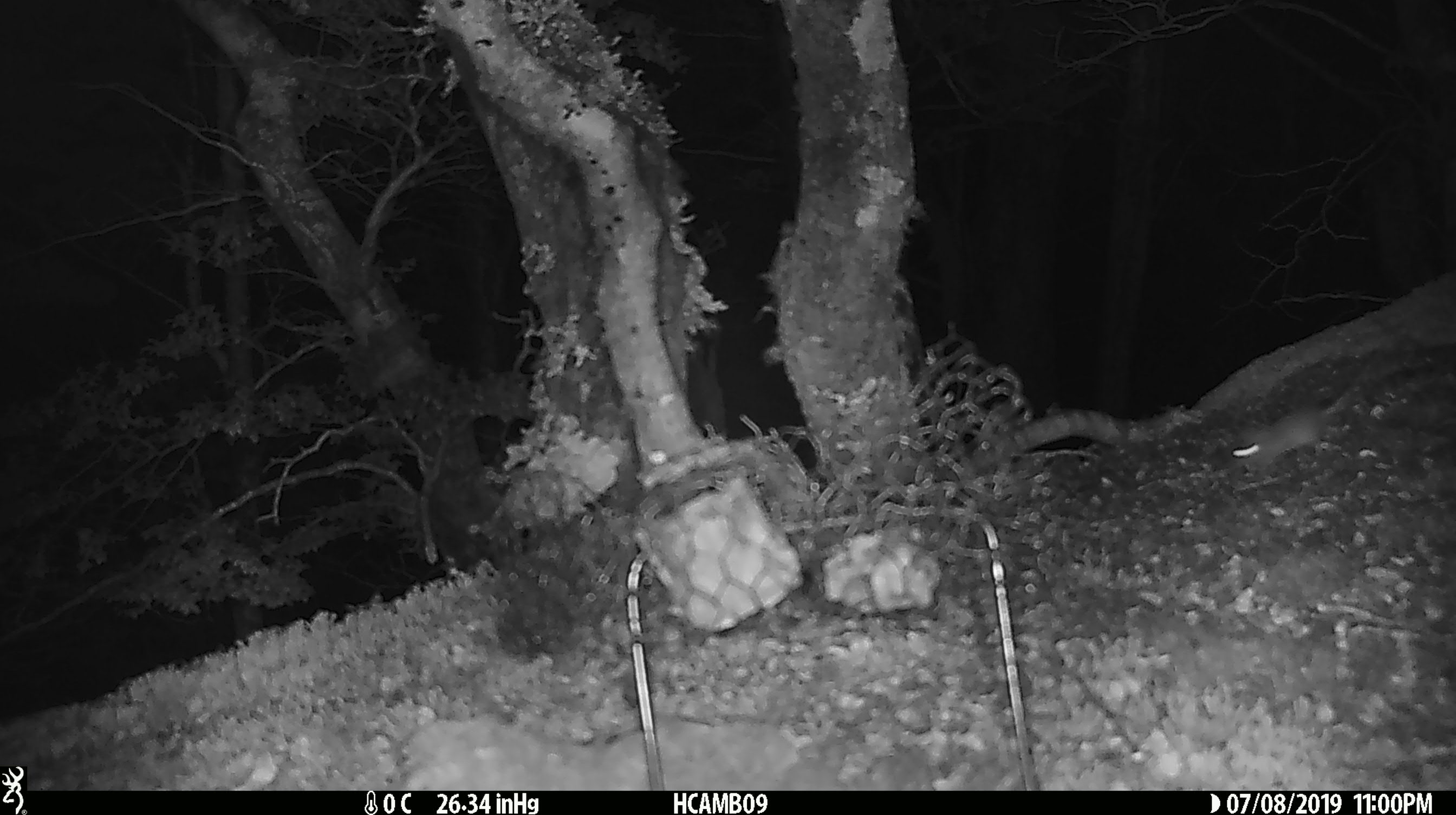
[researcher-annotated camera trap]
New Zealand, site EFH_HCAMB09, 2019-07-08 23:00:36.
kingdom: Animalia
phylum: Chordata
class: Mammalia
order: Rodentia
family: Muridae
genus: Mus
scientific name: Mus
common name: mouse